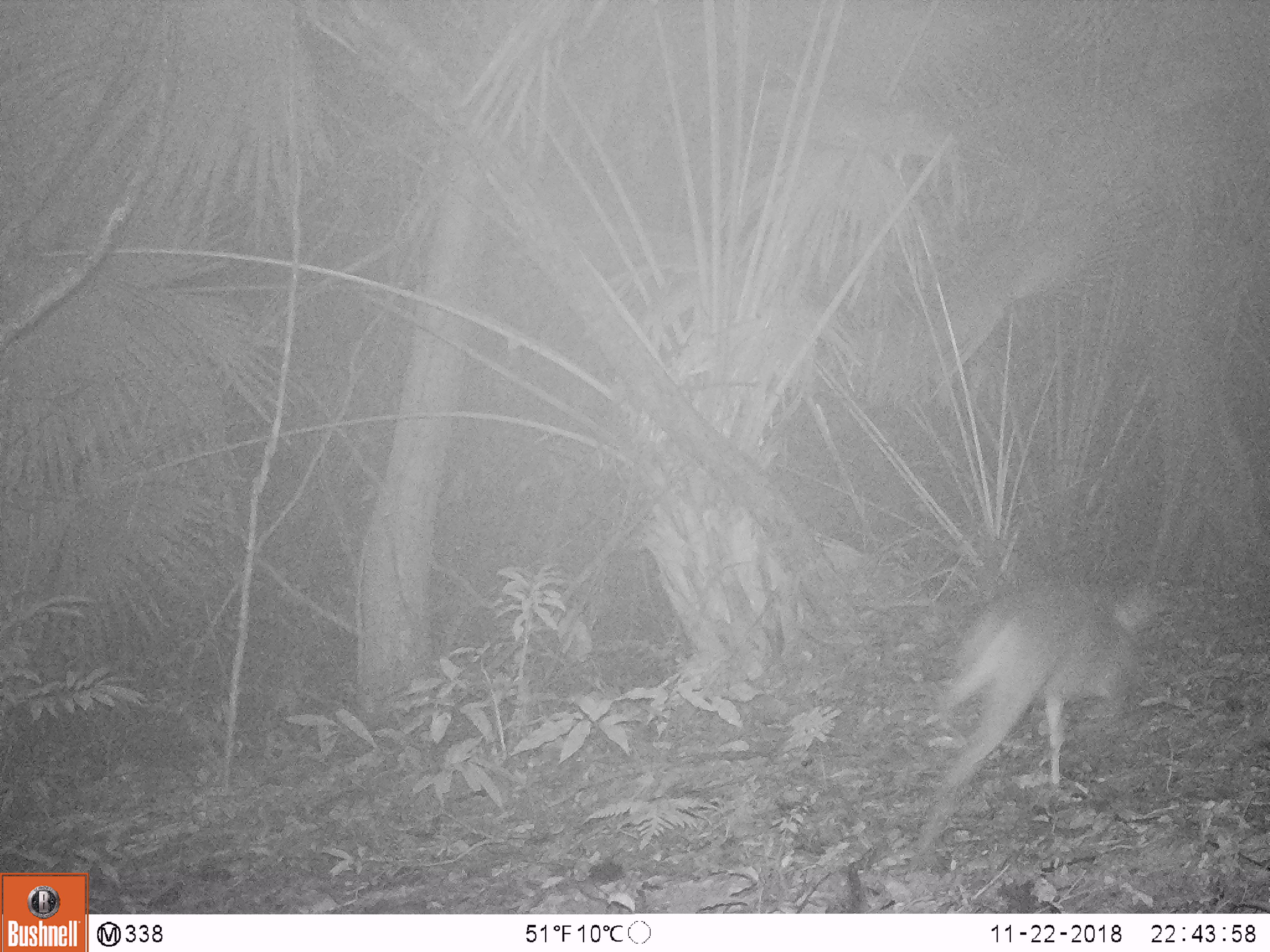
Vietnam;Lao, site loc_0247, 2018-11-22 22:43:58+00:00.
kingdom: Animalia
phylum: Chordata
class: Mammalia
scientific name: Laurasiatheria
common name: ungulate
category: unidentified ungulates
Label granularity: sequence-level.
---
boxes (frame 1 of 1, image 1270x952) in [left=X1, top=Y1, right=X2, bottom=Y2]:
unidentified ungulates: [left=912, top=579, right=1159, bottom=862]